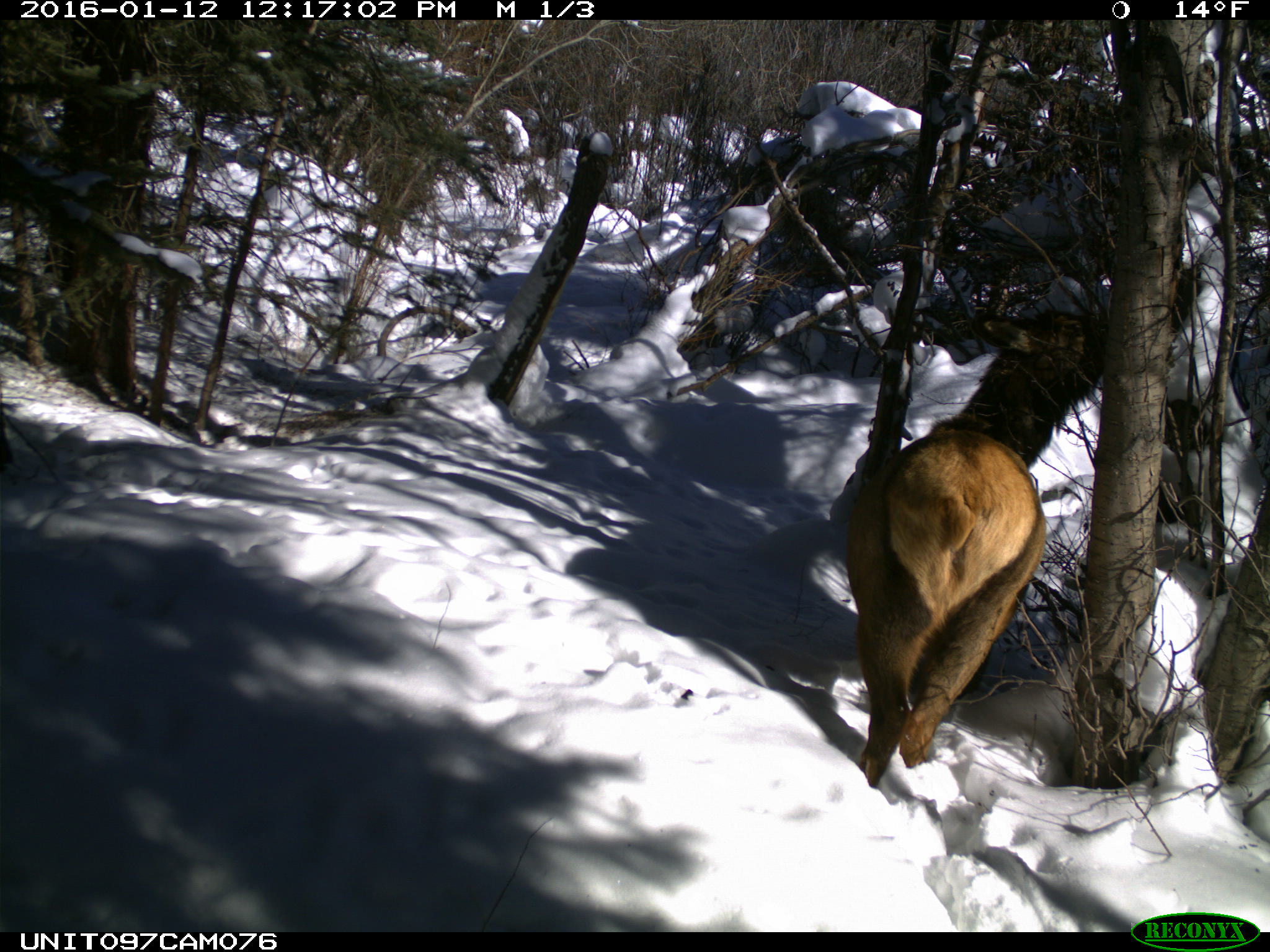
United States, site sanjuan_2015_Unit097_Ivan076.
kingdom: Animalia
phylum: Chordata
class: Mammalia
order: Artiodactyla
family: Cervidae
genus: Cervus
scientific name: Cervus elaphus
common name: red deer